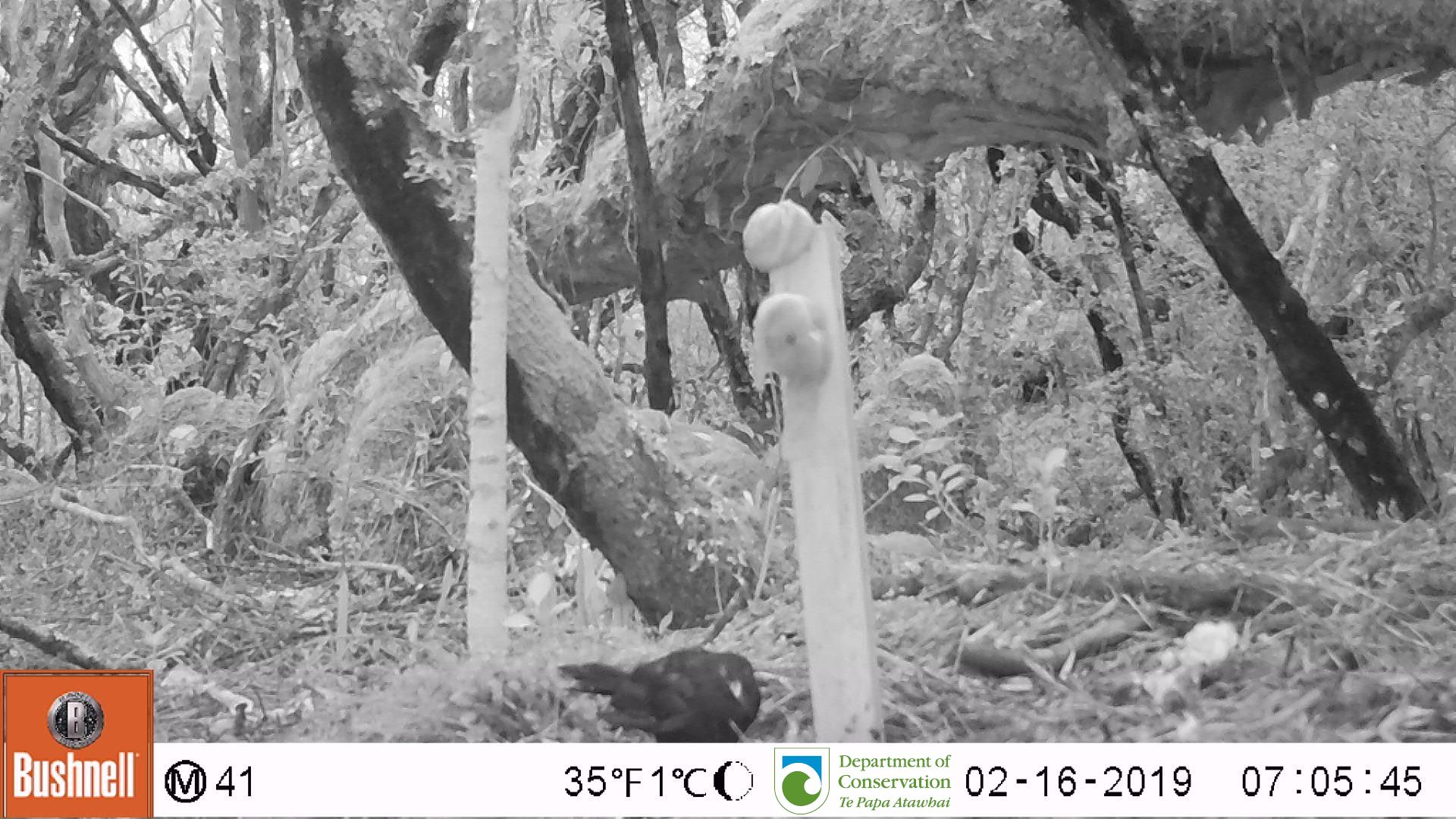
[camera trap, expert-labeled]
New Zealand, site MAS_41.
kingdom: Animalia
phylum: Chordata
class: Aves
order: Passeriformes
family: Turdidae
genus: Turdus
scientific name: Turdus merula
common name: eurasian blackbird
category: blackbird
Blackbird (eurasian blackbird) (Turdus merula).